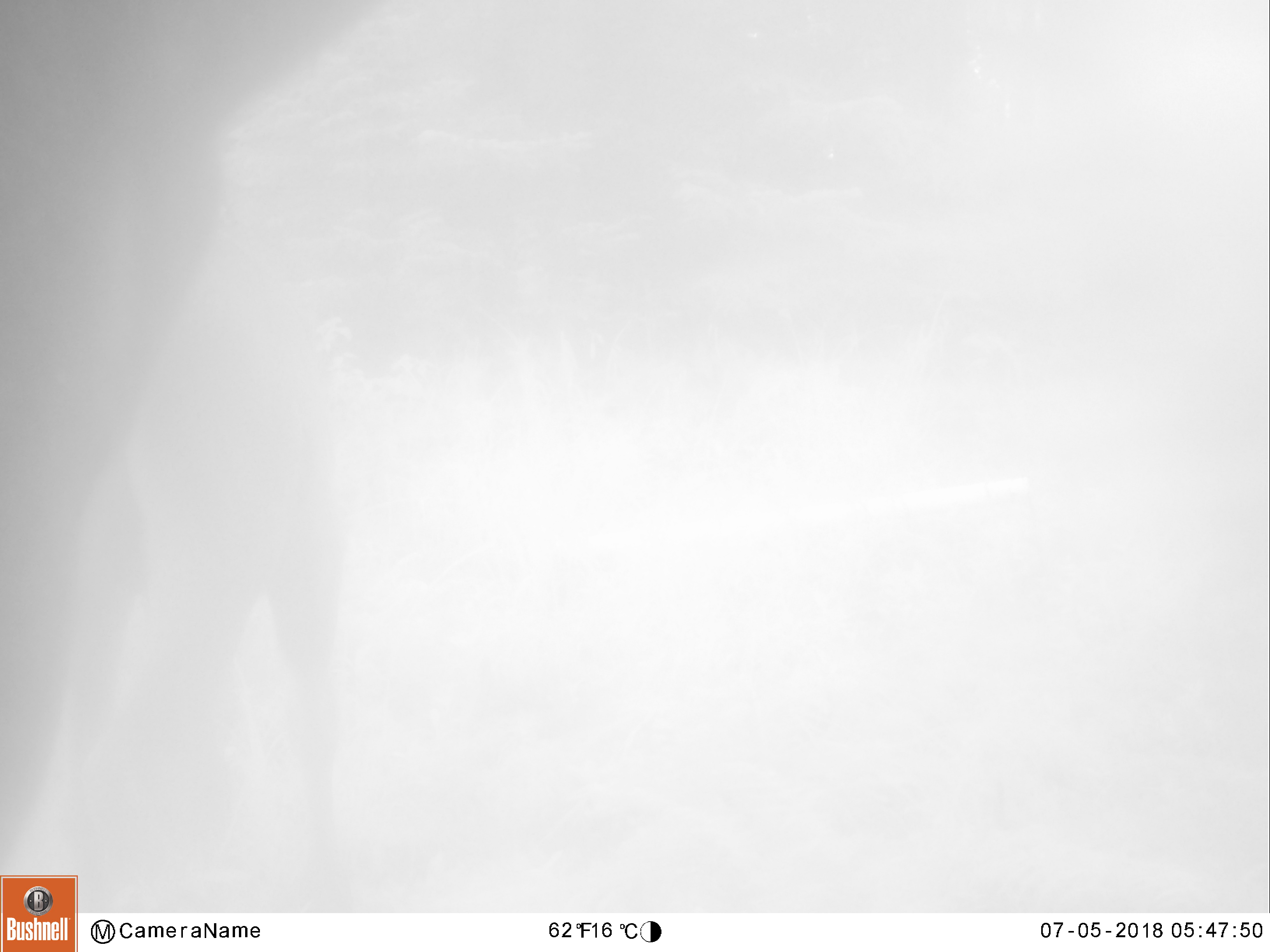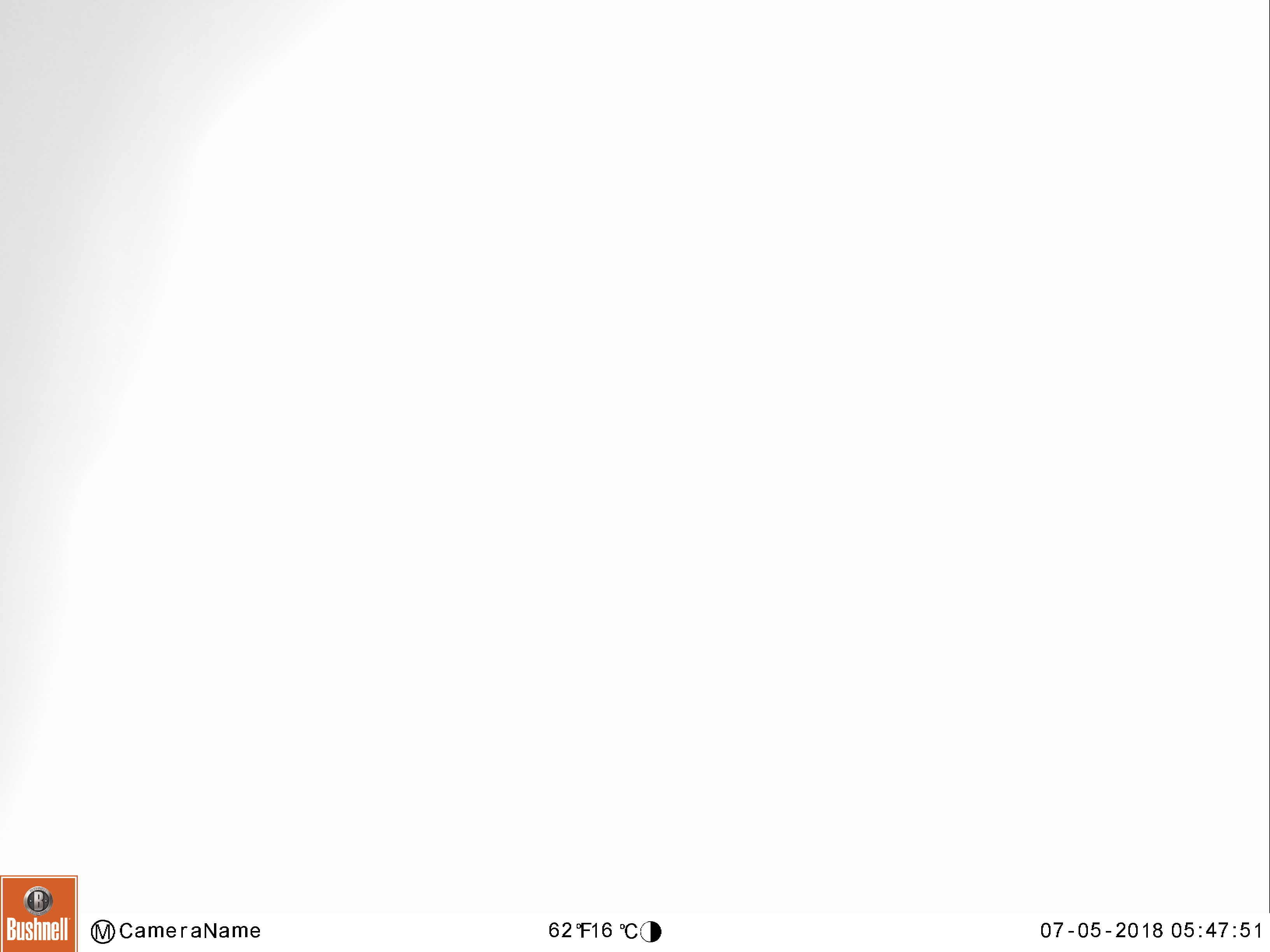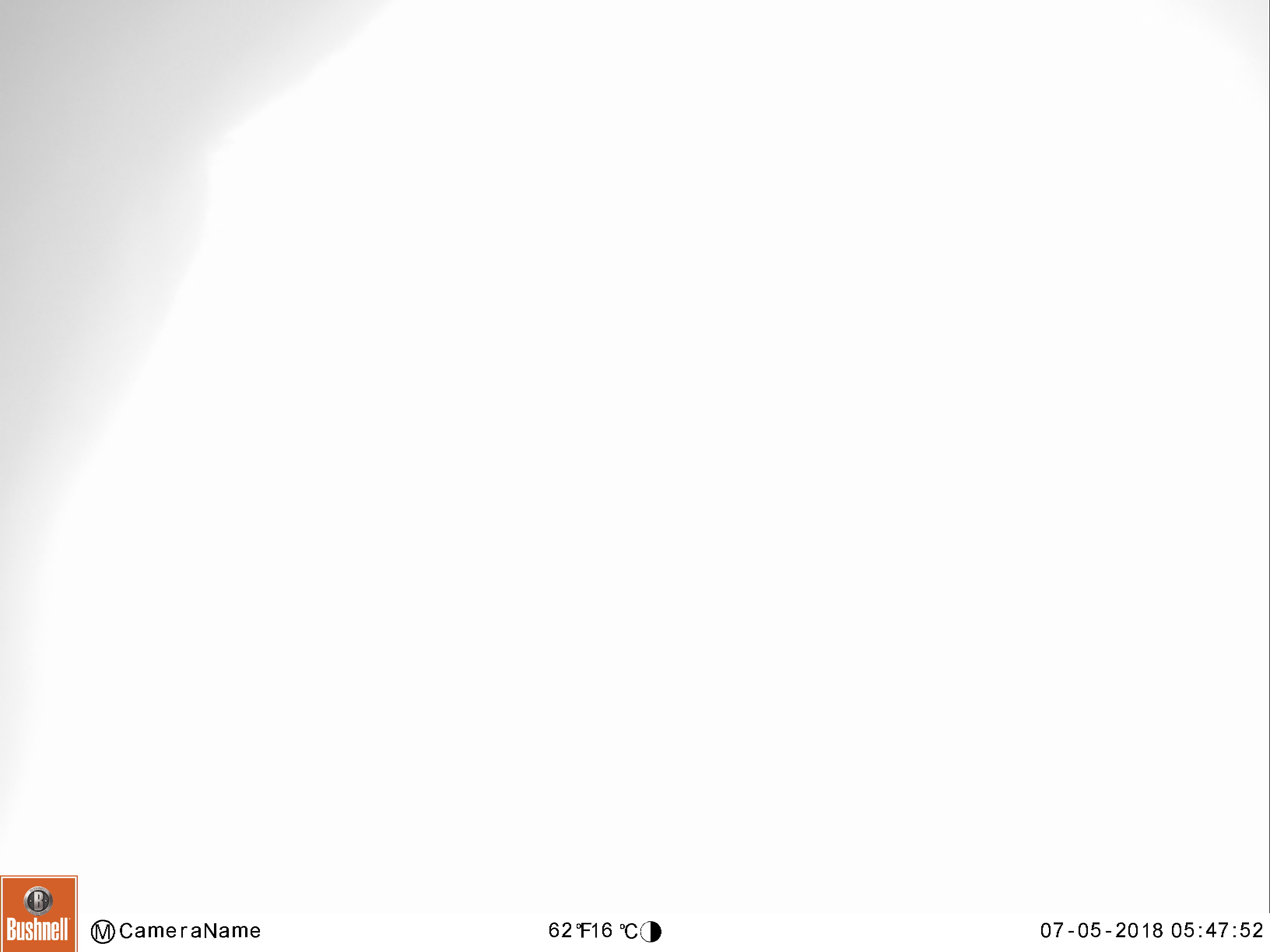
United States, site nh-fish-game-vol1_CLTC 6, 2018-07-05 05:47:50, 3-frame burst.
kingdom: Animalia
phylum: Chordata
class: Mammalia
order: Artiodactyla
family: Cervidae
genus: Alces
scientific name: Alces alces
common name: moose